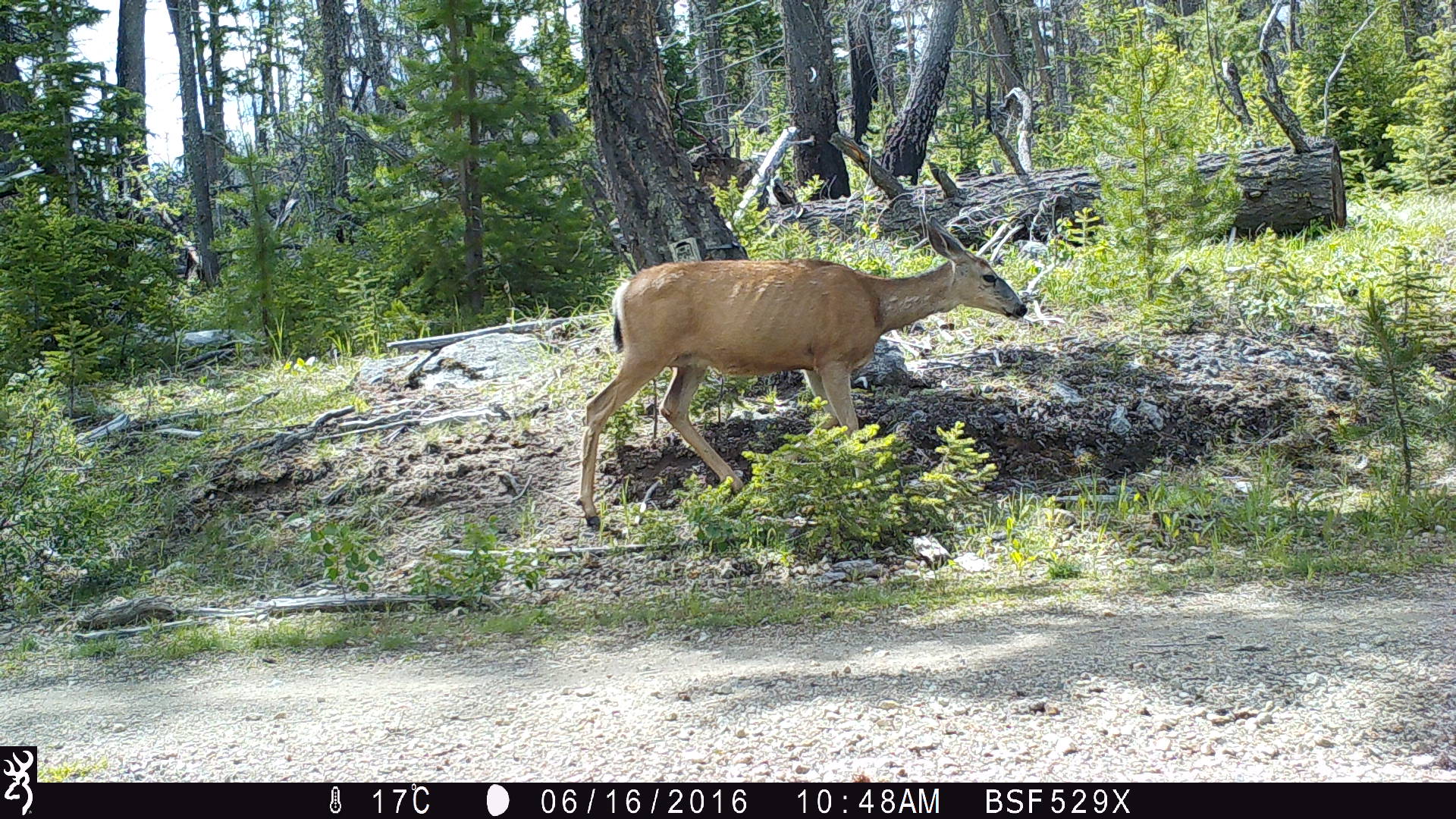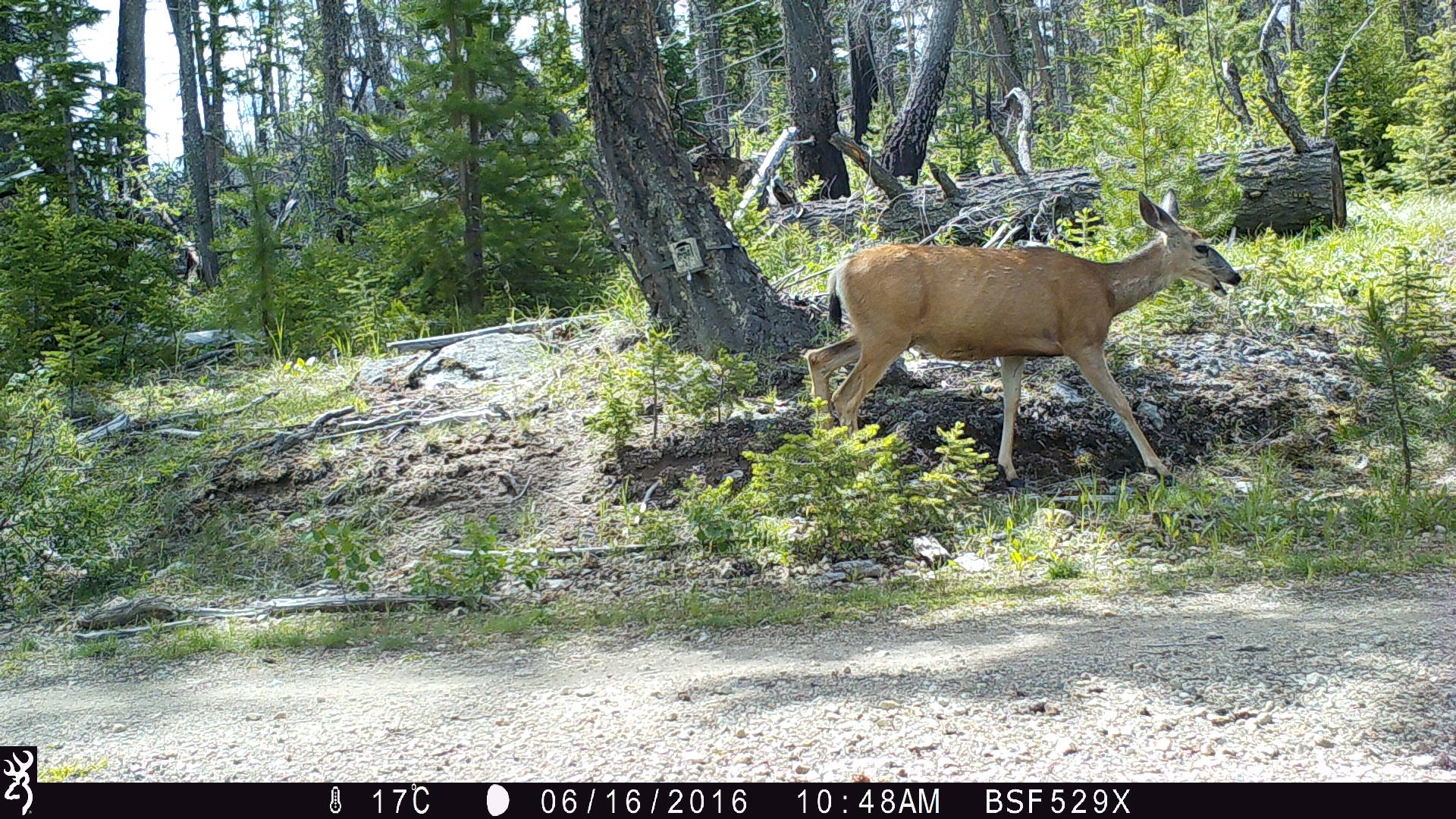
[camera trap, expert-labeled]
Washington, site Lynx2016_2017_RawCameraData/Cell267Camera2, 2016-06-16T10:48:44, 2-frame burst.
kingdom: Animalia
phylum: Chordata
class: Mammalia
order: Artiodactyla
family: Cervidae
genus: Odocoileus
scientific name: Odocoileus hemionus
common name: mule deer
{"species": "Odocoileus hemionus (mule deer)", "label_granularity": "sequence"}